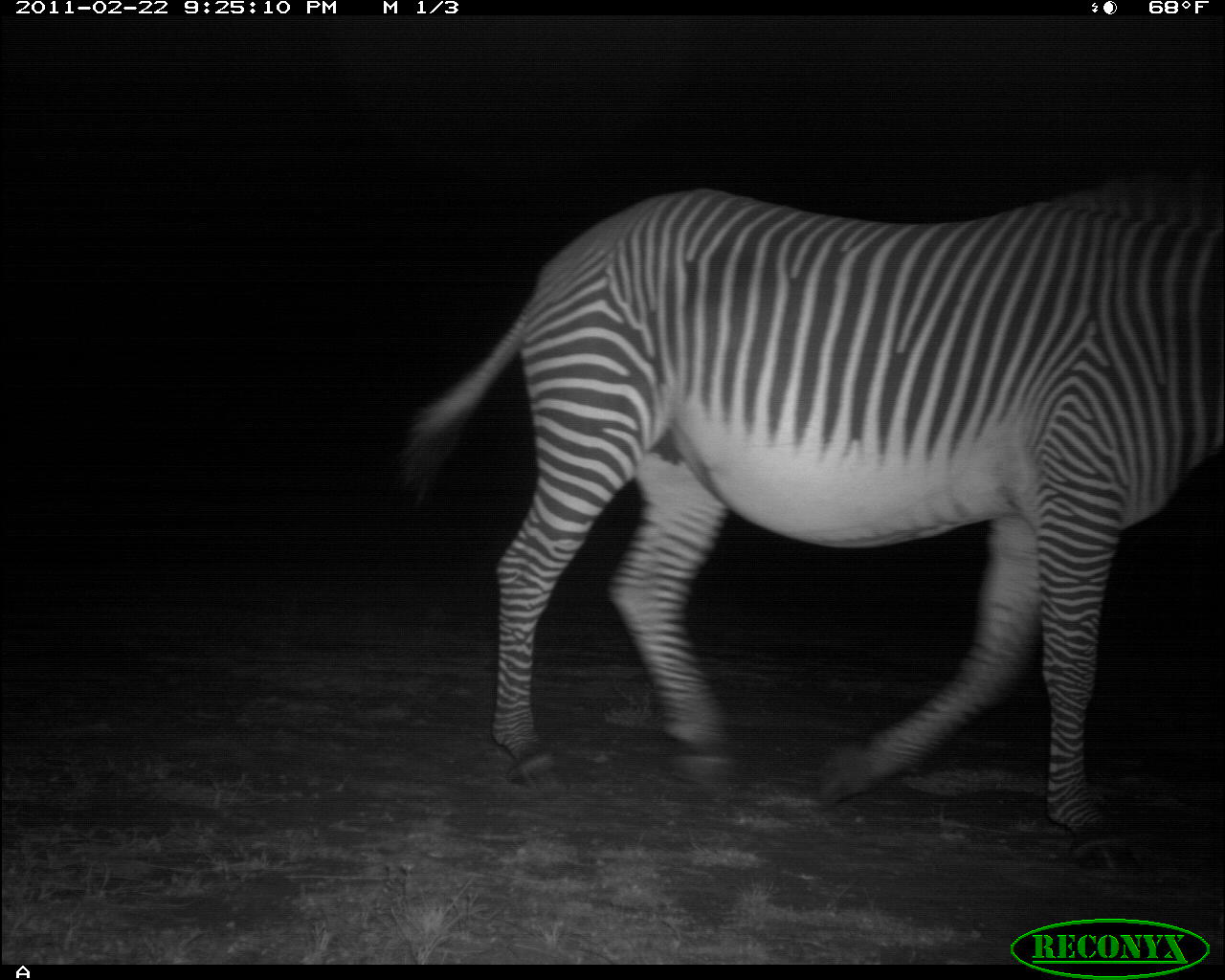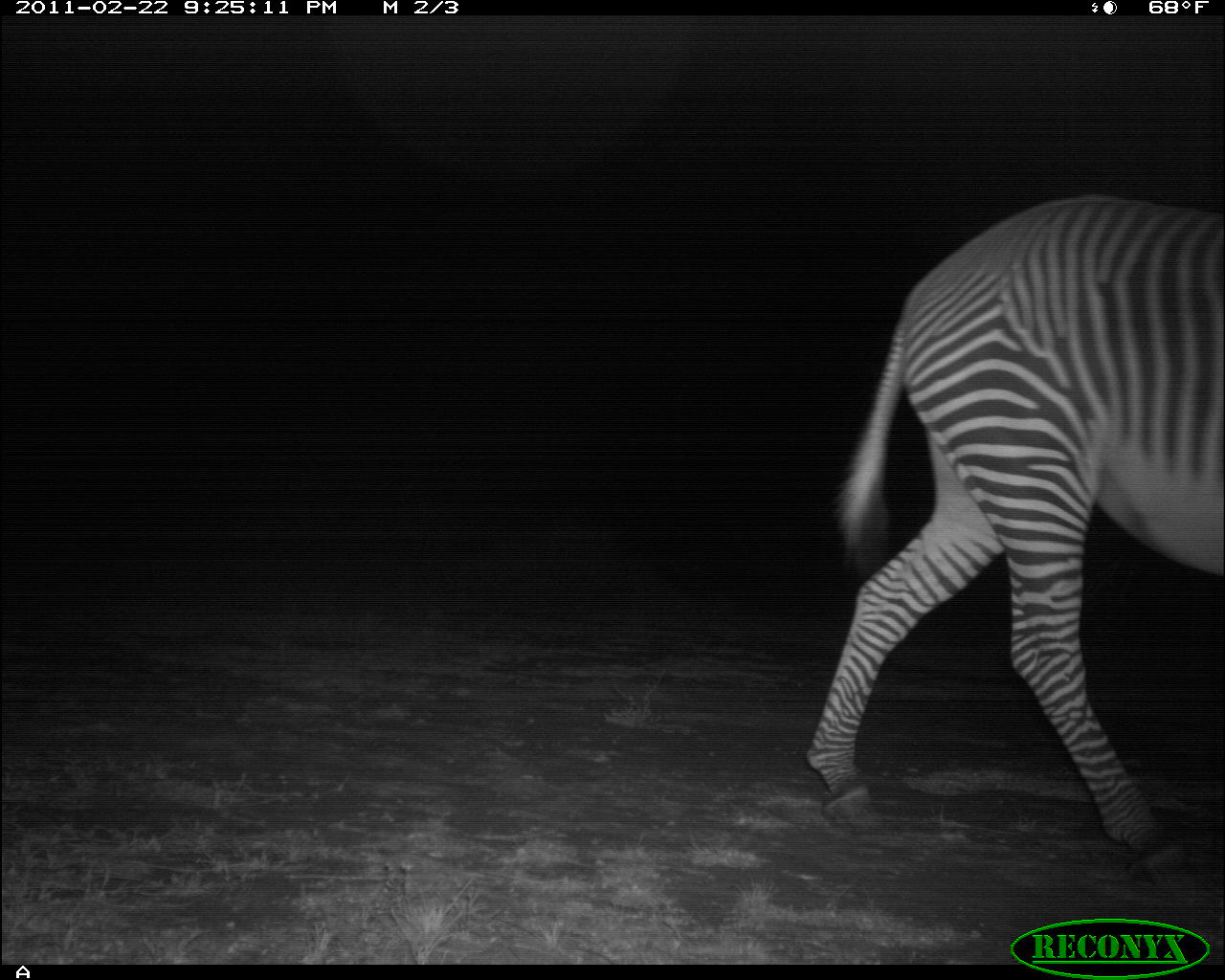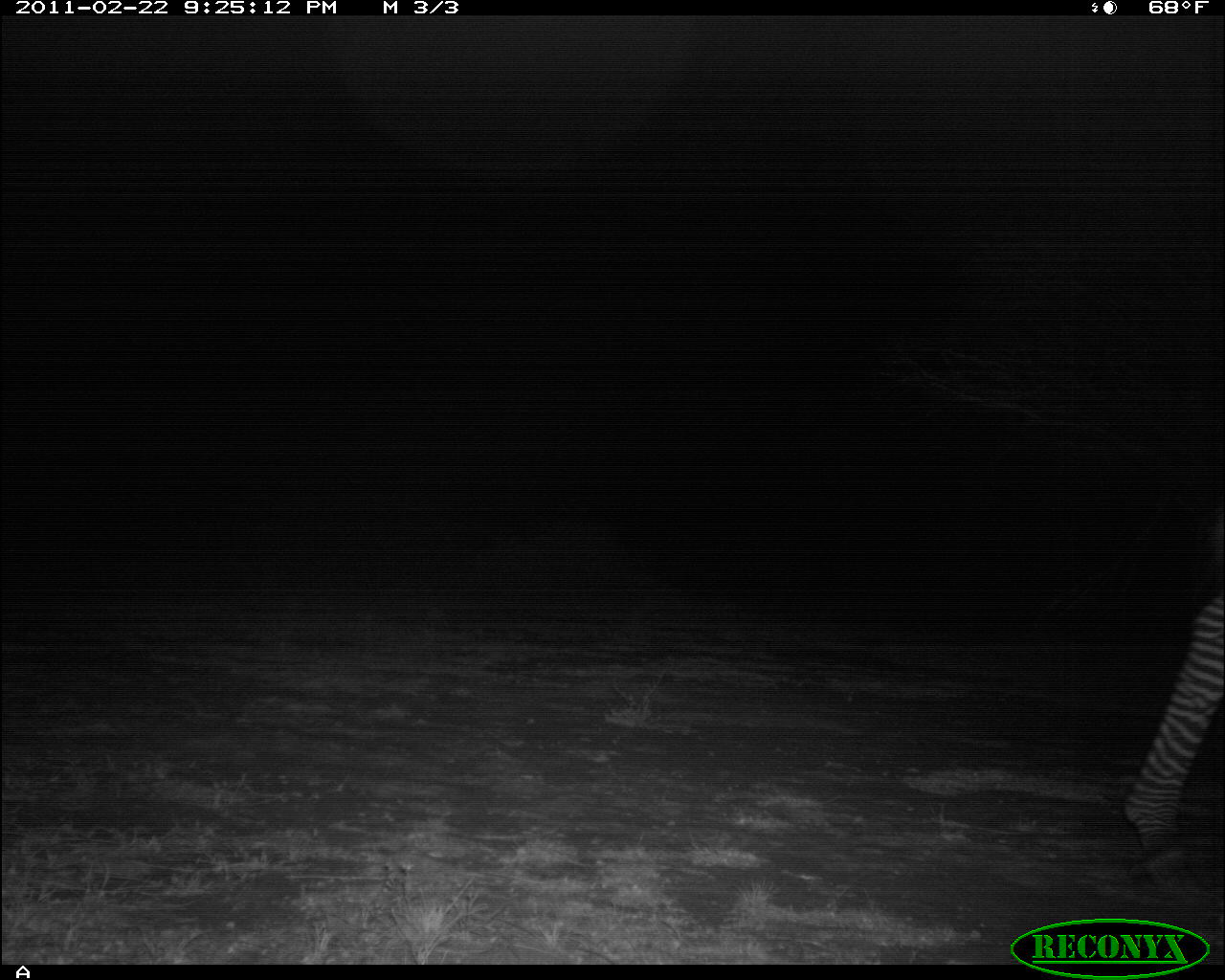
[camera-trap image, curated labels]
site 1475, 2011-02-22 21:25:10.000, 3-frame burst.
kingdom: Animalia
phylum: Chordata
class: Mammalia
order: Perissodactyla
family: Equidae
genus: Equus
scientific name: Equus grevyi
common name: grévy's zebra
Equus grevyi (grévy's zebra), count 1.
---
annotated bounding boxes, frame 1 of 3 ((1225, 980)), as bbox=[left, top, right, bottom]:
equus grevyi: bbox=[395, 167, 1225, 870]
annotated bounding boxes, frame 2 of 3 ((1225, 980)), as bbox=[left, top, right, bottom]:
equus grevyi: bbox=[802, 190, 1221, 891]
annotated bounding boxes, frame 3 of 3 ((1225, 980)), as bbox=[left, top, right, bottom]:
equus grevyi: bbox=[1125, 499, 1222, 896]